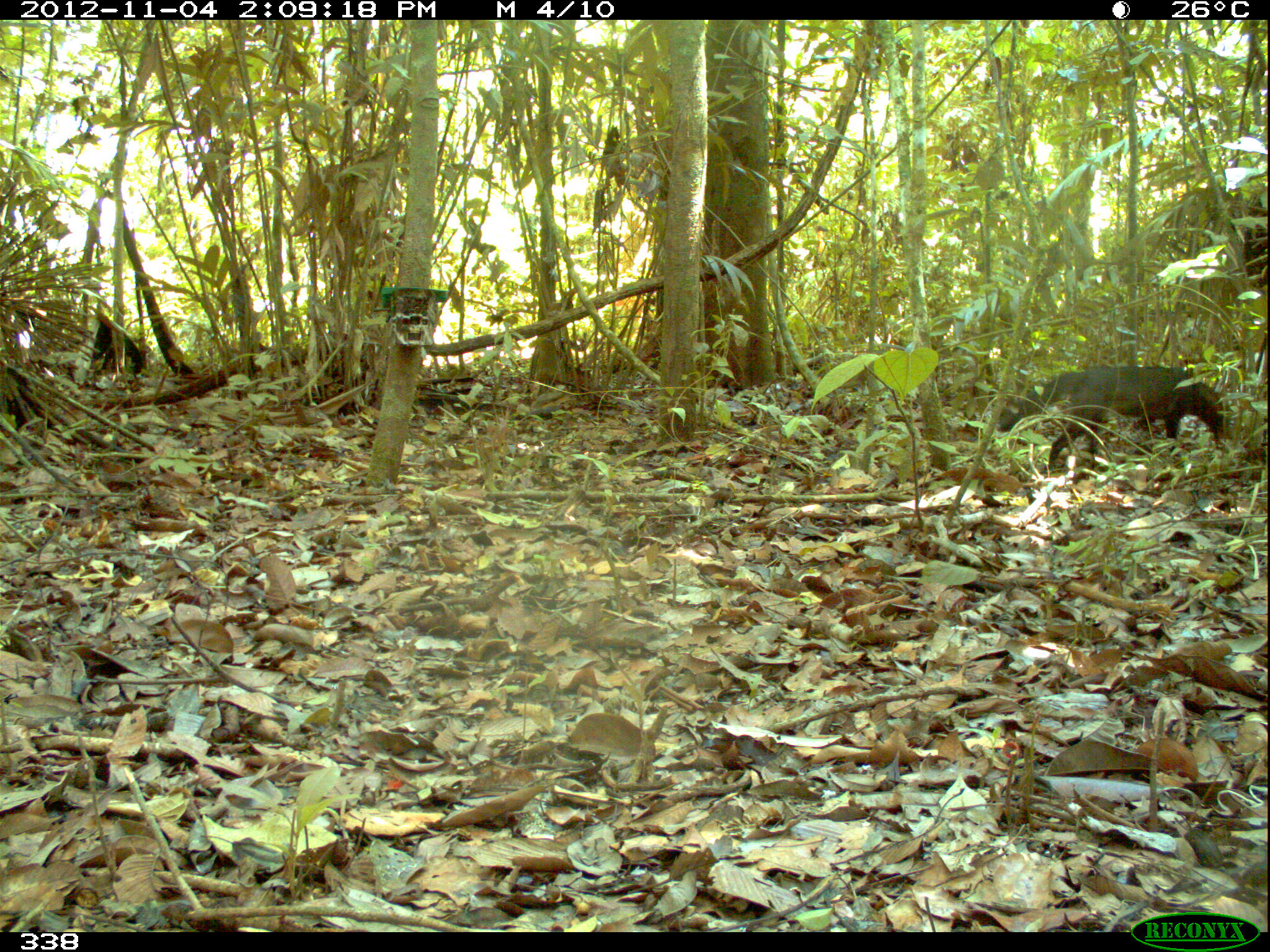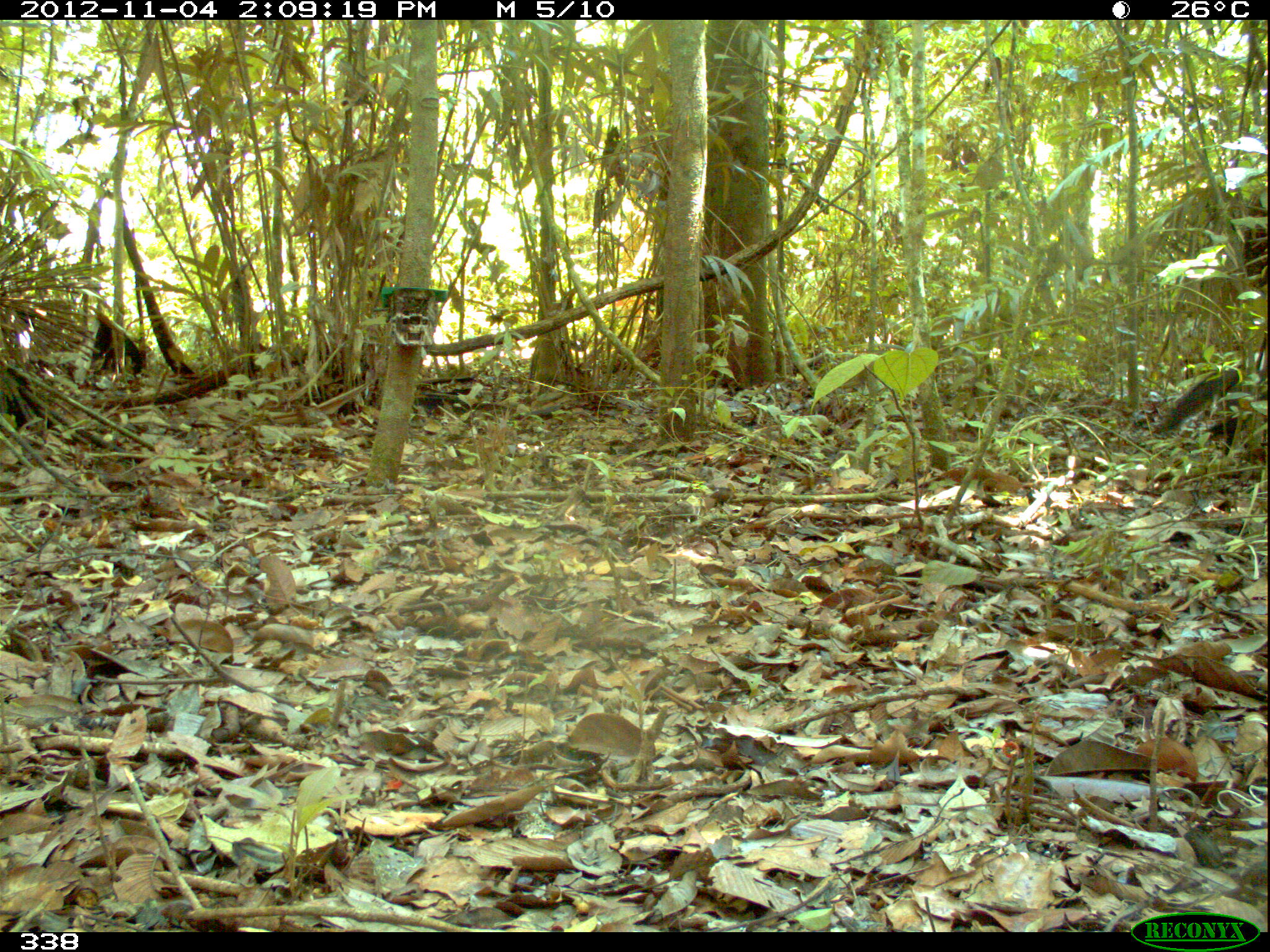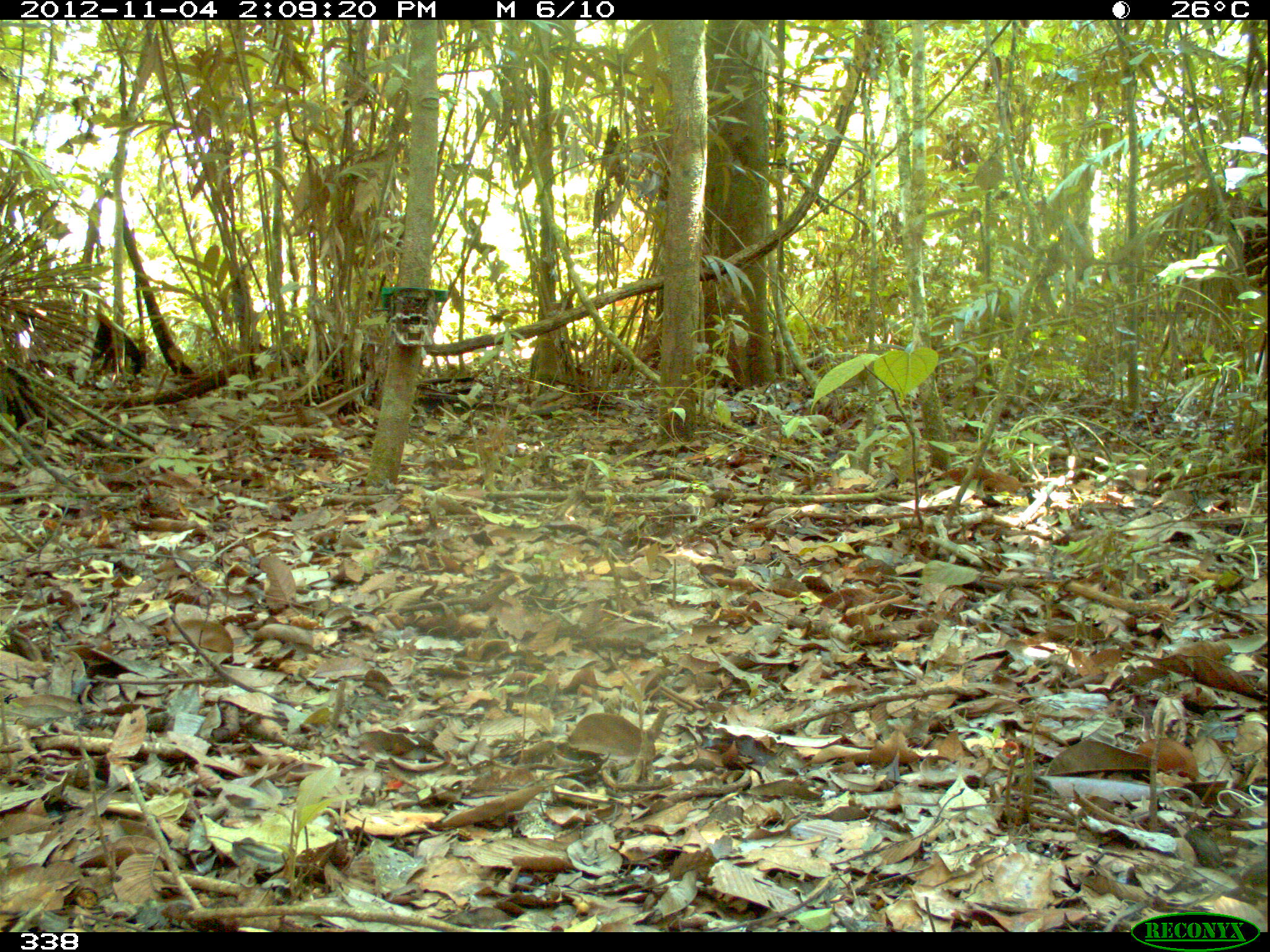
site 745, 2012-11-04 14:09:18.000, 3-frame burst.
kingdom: Animalia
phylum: Chordata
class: Mammalia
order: Carnivora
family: Canidae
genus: Atelocynus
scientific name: Atelocynus microtis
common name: short-eared dog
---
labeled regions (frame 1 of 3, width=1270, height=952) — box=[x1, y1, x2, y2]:
atelocynus microtis: box=[995, 364, 1231, 468]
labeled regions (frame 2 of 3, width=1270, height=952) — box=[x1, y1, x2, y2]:
atelocynus microtis: box=[1147, 364, 1268, 445]